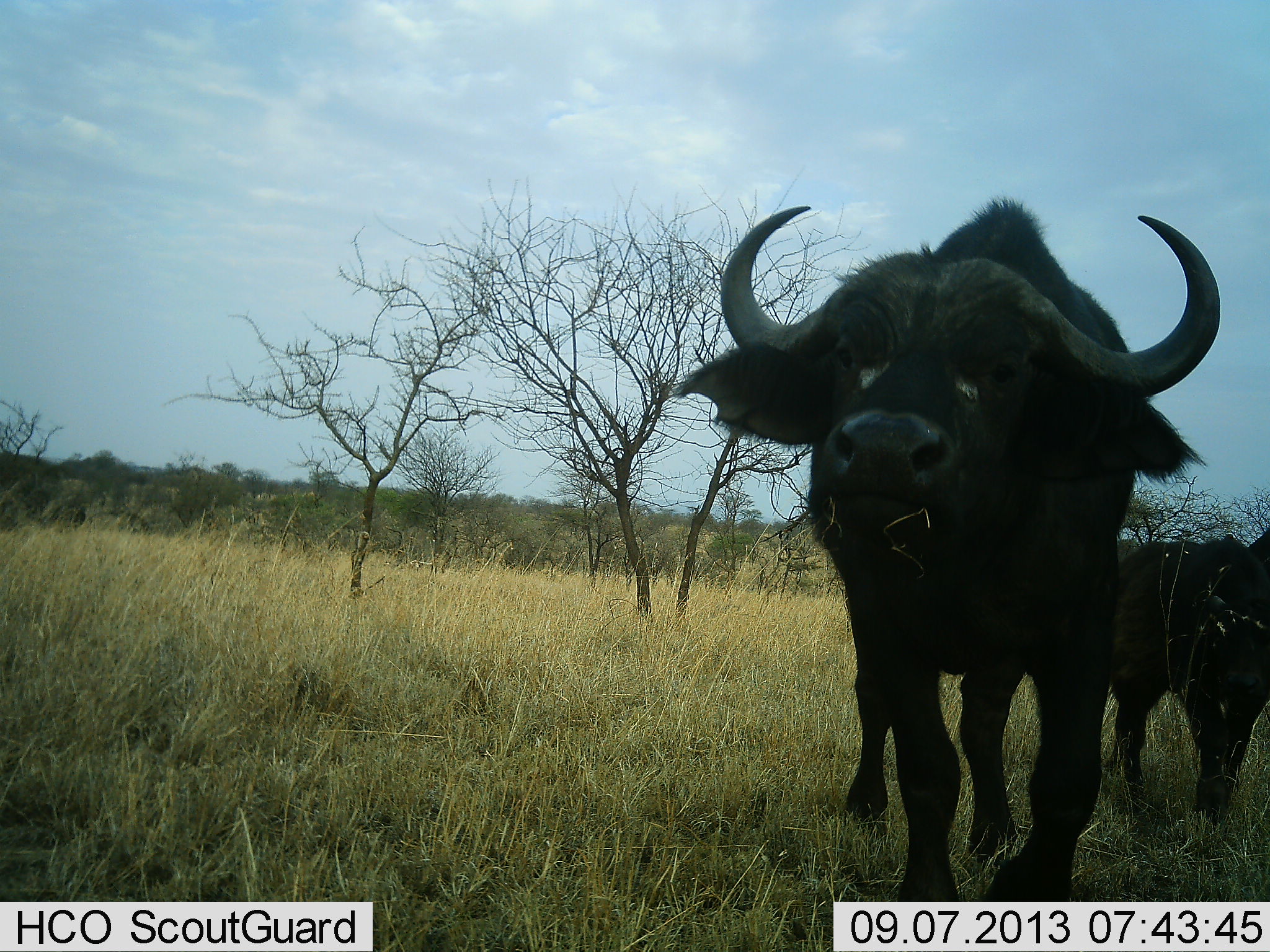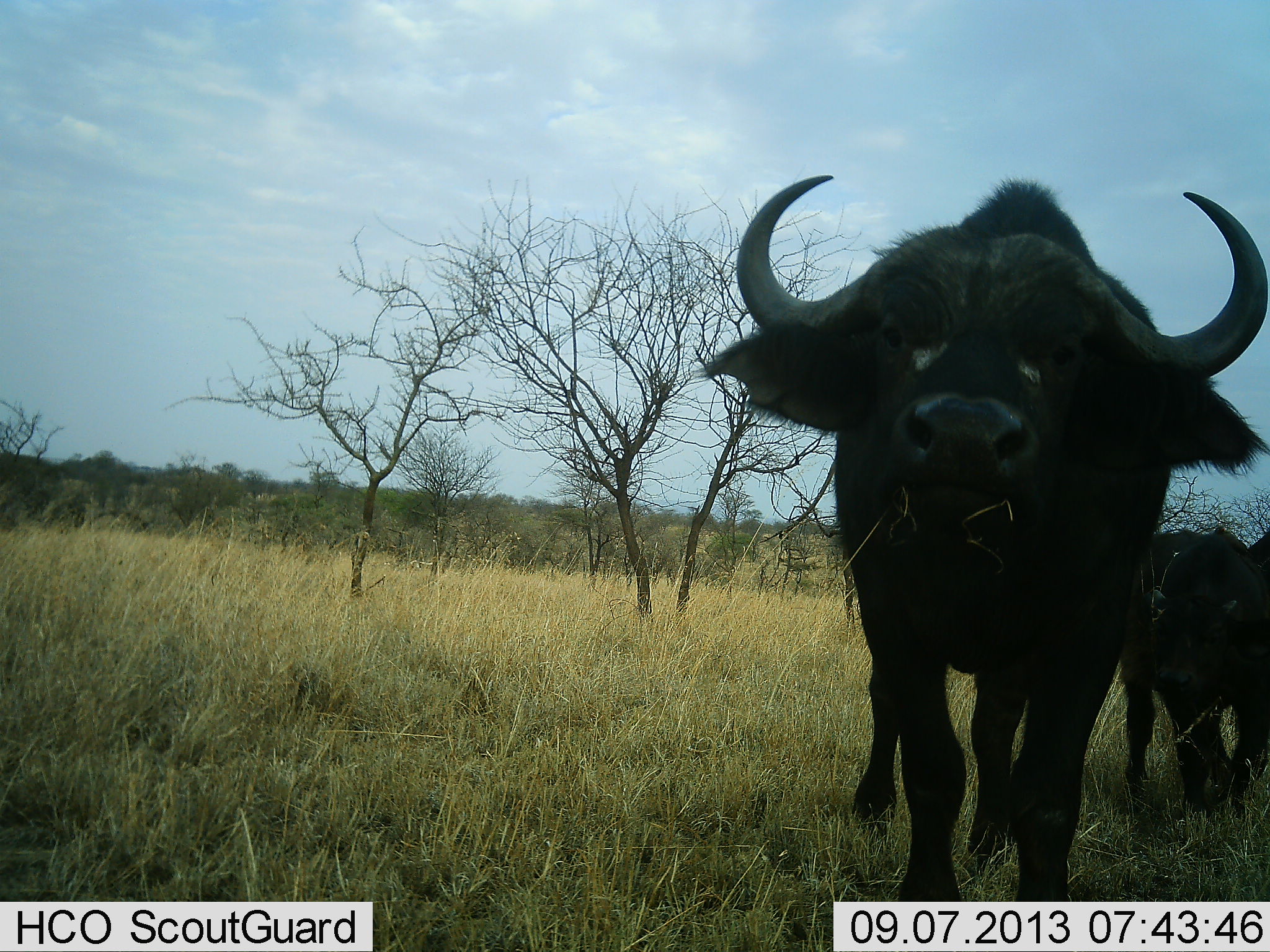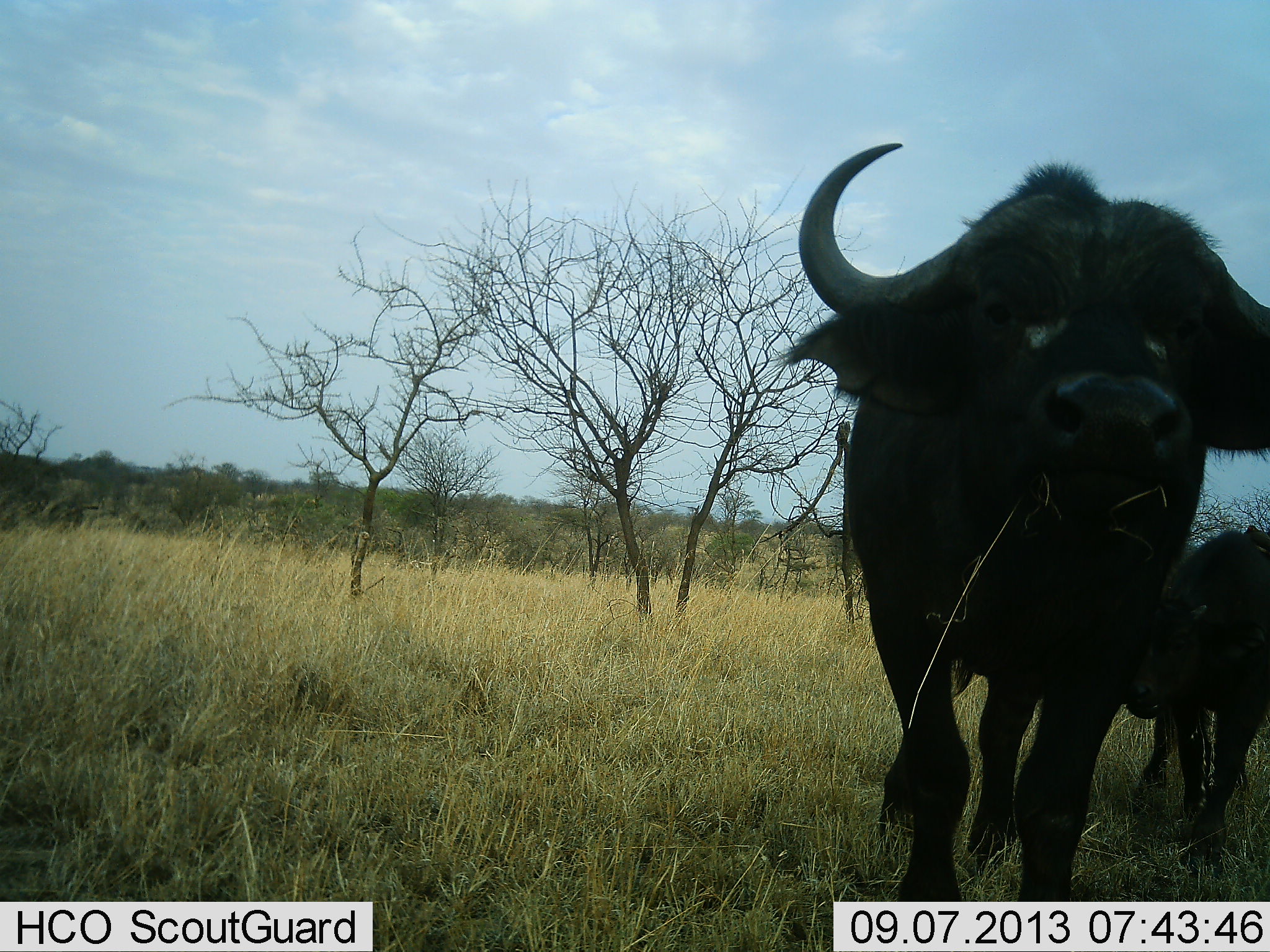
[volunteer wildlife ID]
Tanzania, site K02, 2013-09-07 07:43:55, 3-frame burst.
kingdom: Animalia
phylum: Chordata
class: Mammalia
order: Artiodactyla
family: Bovidae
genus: Syncerus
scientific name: Syncerus caffer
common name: cape buffalo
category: buffalo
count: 3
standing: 31%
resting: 0%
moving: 77%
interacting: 0%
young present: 69%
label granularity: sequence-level